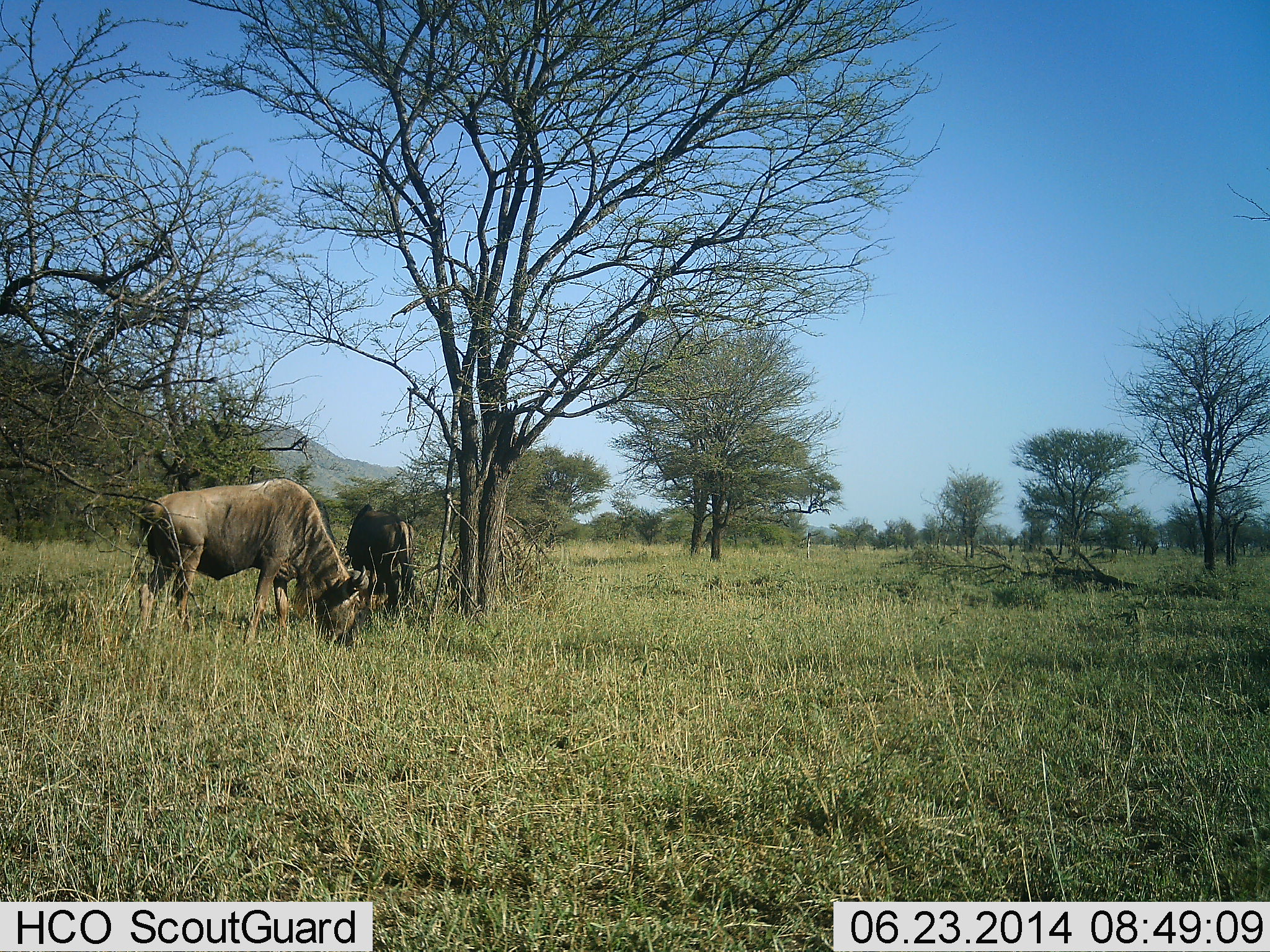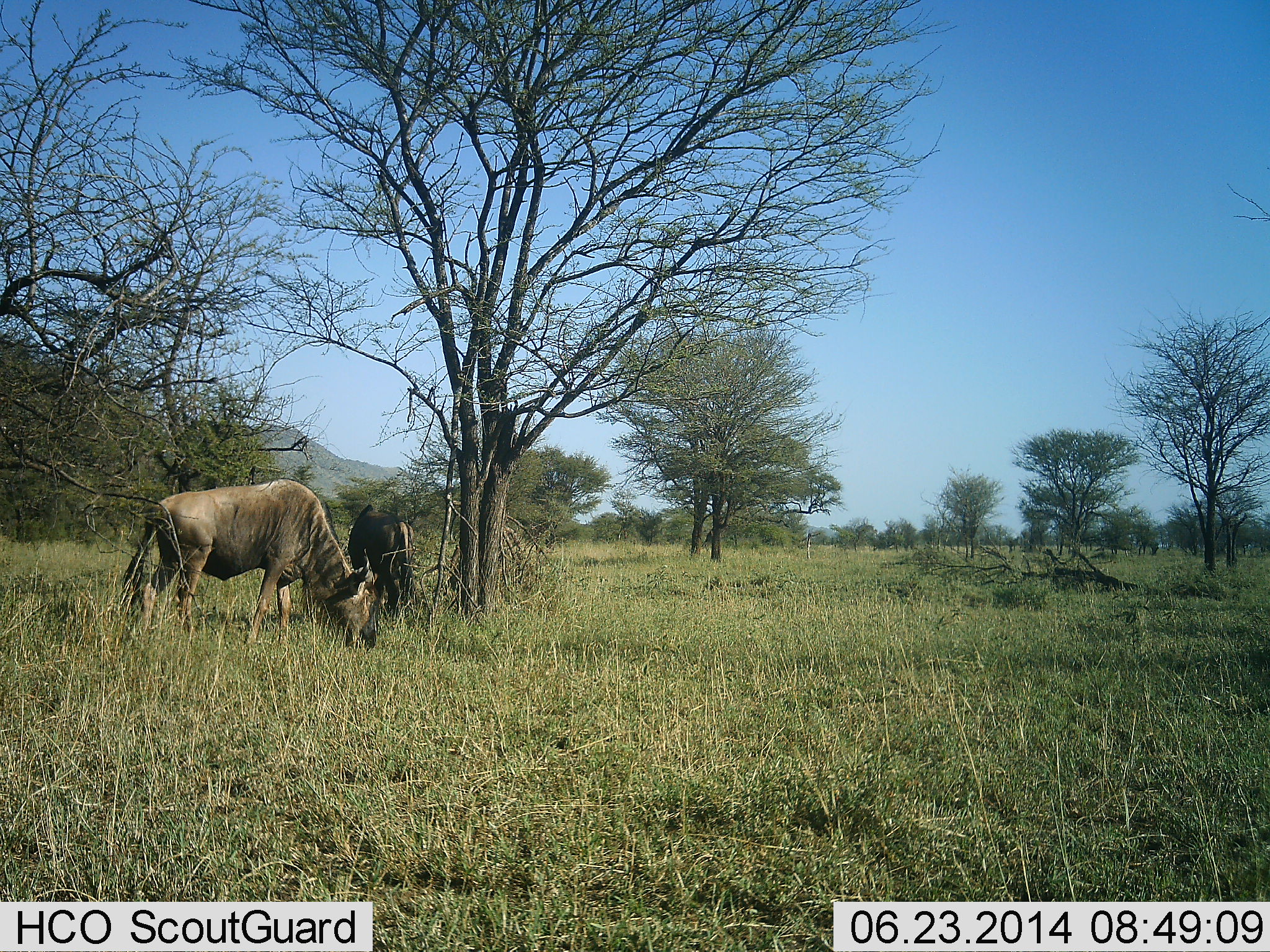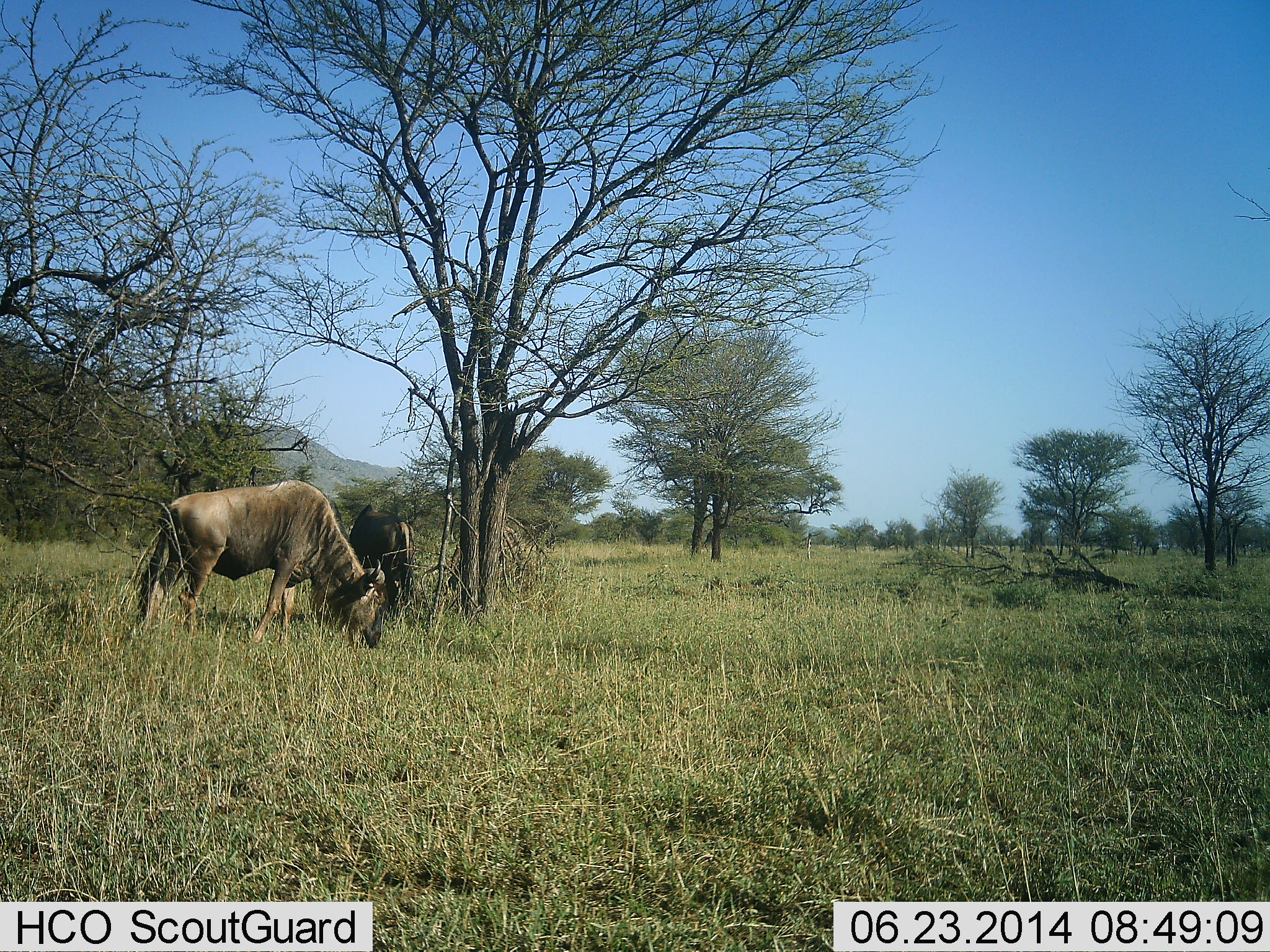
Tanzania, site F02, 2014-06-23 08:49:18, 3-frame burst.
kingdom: Animalia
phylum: Chordata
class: Mammalia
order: Artiodactyla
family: Bovidae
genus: Connochaetes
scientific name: Connochaetes taurinus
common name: blue wildebeest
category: wildebeest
Wildebeest (blue wildebeest) (Connochaetes taurinus), count 2. Behavior (volunteer vote fractions): standing 0%, resting 0%, moving 10%, interacting 0%. Young present (vote fraction): 0%. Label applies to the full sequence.